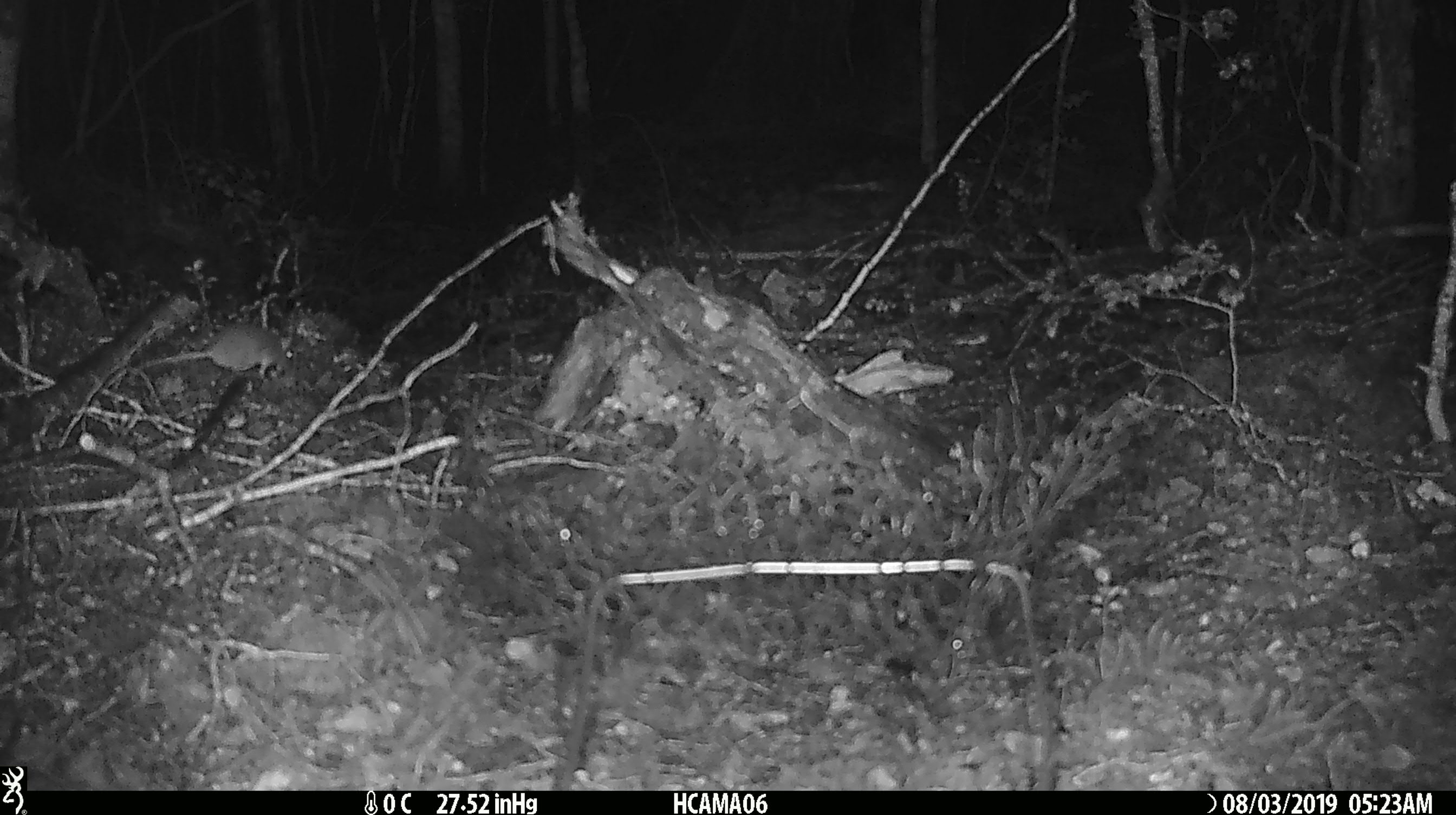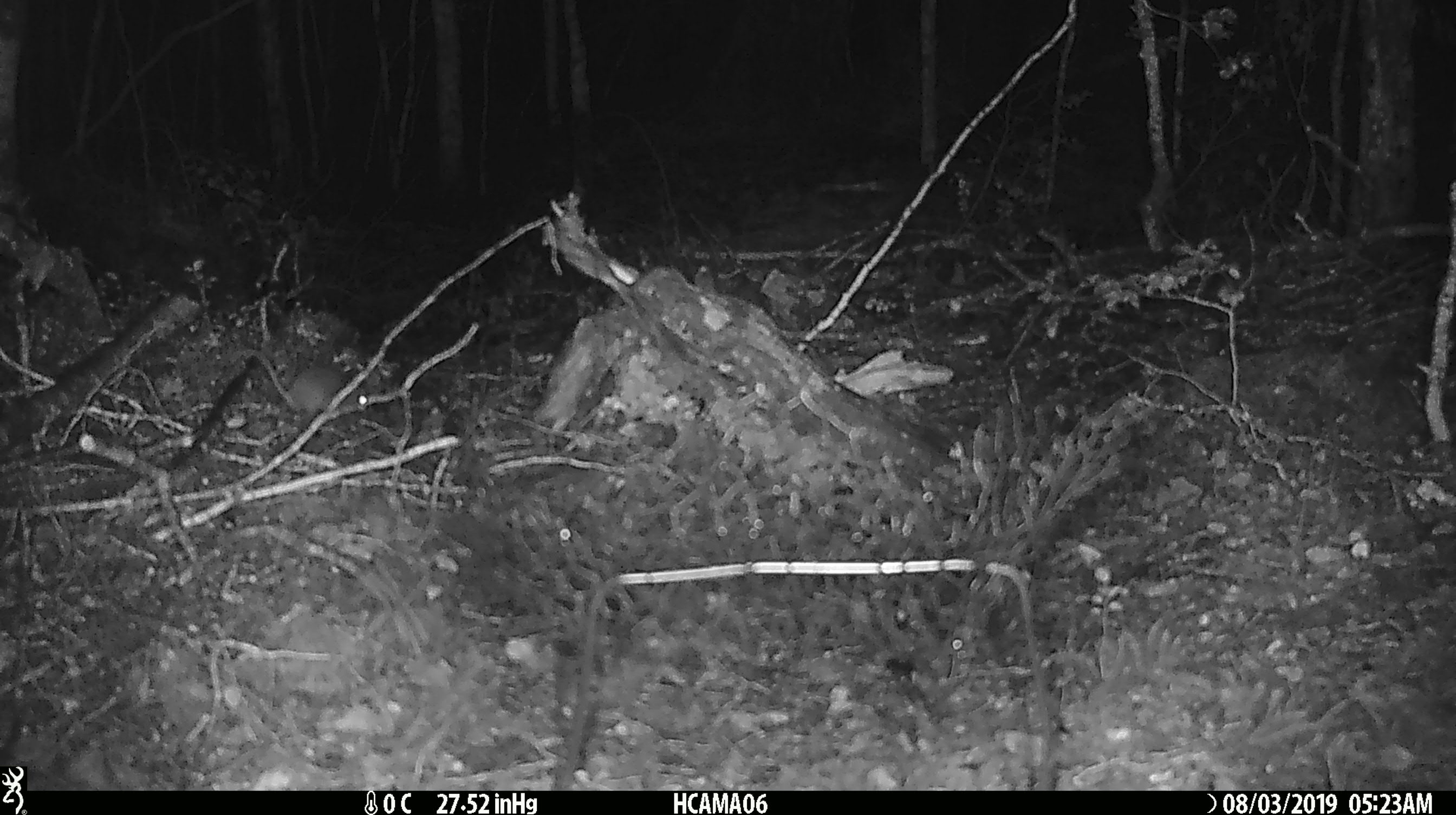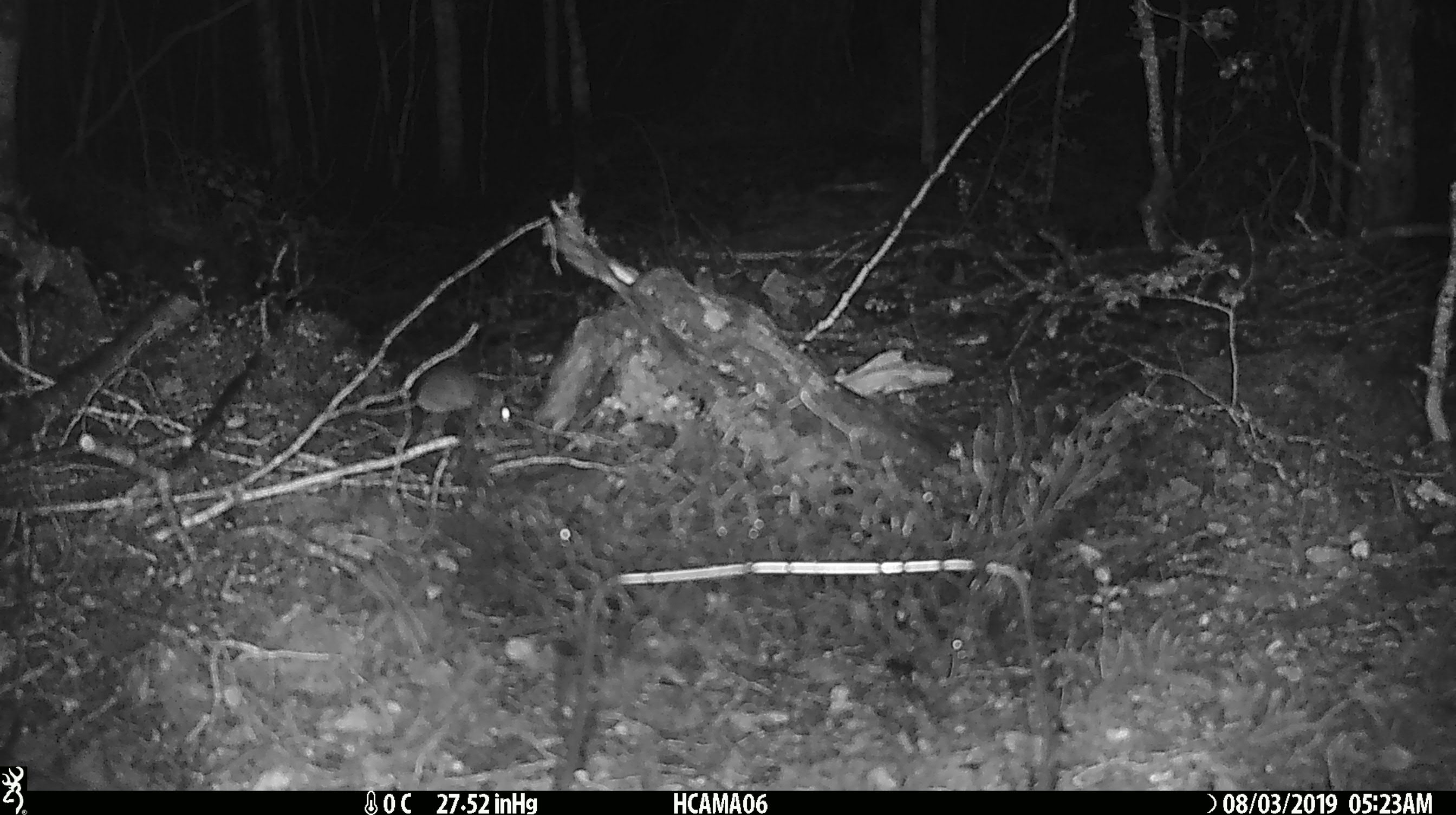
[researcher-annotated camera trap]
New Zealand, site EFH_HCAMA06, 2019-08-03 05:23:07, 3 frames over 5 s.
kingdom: Animalia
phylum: Chordata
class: Mammalia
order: Rodentia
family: Muridae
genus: Mus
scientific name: Mus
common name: mouse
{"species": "mouse (Mus)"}